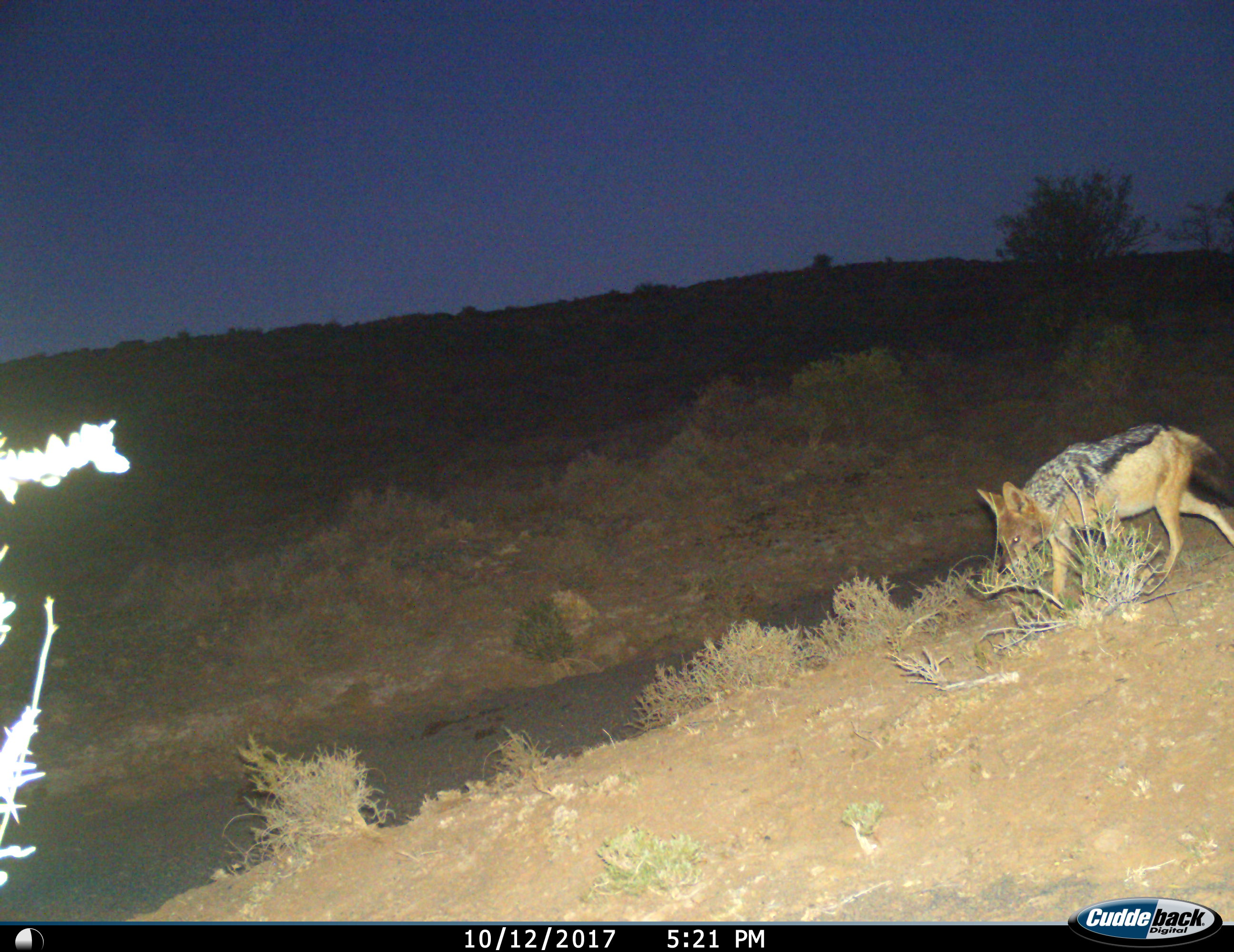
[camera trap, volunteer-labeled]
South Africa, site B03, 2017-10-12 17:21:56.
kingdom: Animalia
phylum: Chordata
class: Mammalia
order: Carnivora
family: Canidae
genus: Lupulella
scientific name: Lupulella mesomelas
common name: black-backed jackal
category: jackalblackbacked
Jackalblackbacked (black-backed jackal) (Lupulella mesomelas), count 1. Behavior (volunteer vote fractions): standing 22%, resting 0%, moving 89%, interacting 0%. Young present (vote fraction): 0%. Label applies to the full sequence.